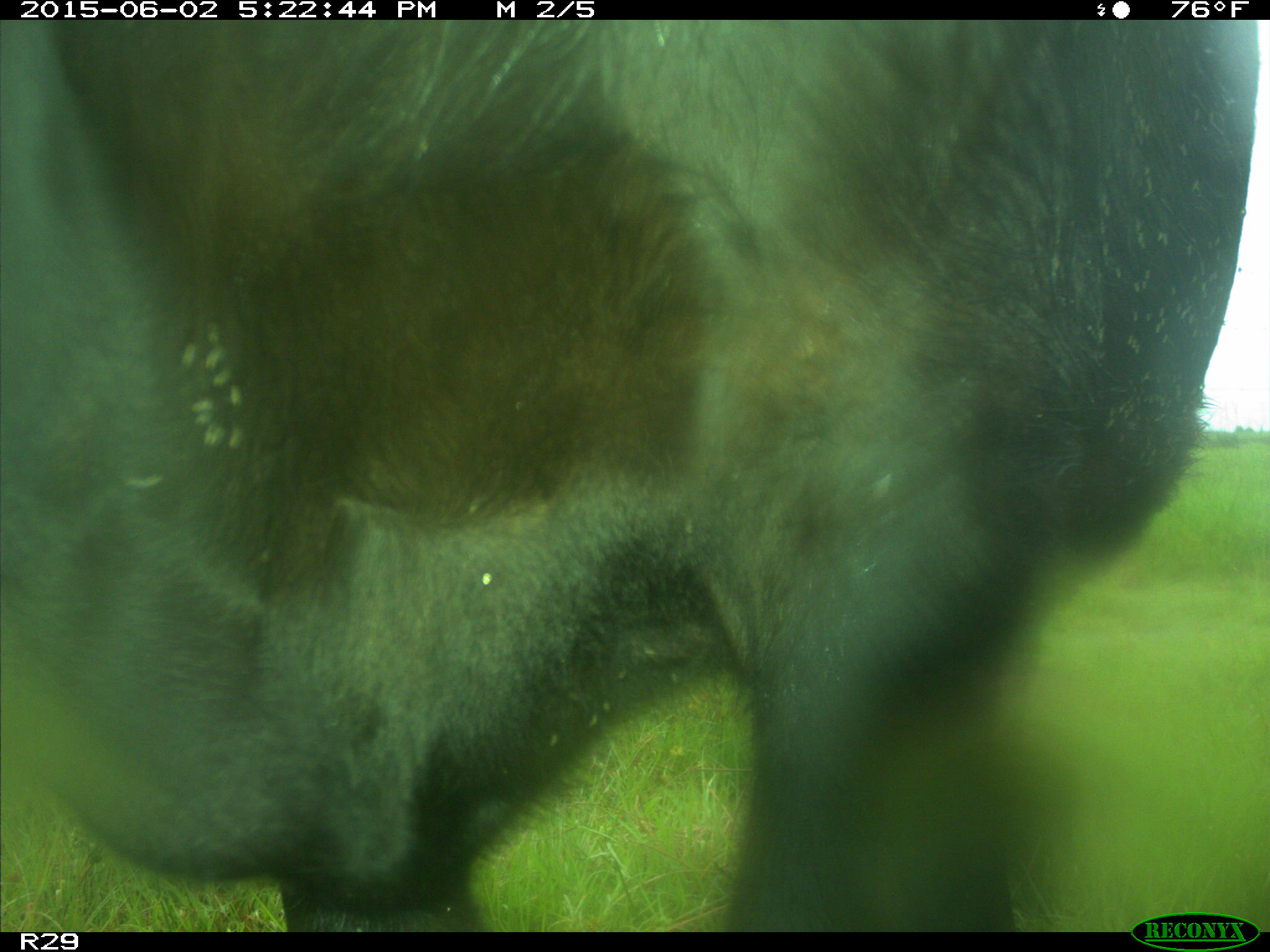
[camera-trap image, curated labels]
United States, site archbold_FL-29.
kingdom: Animalia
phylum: Chordata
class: Mammalia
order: Artiodactyla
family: Bovidae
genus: Bos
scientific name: Bos taurus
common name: domestic cow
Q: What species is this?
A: Bos taurus (domestic cow).